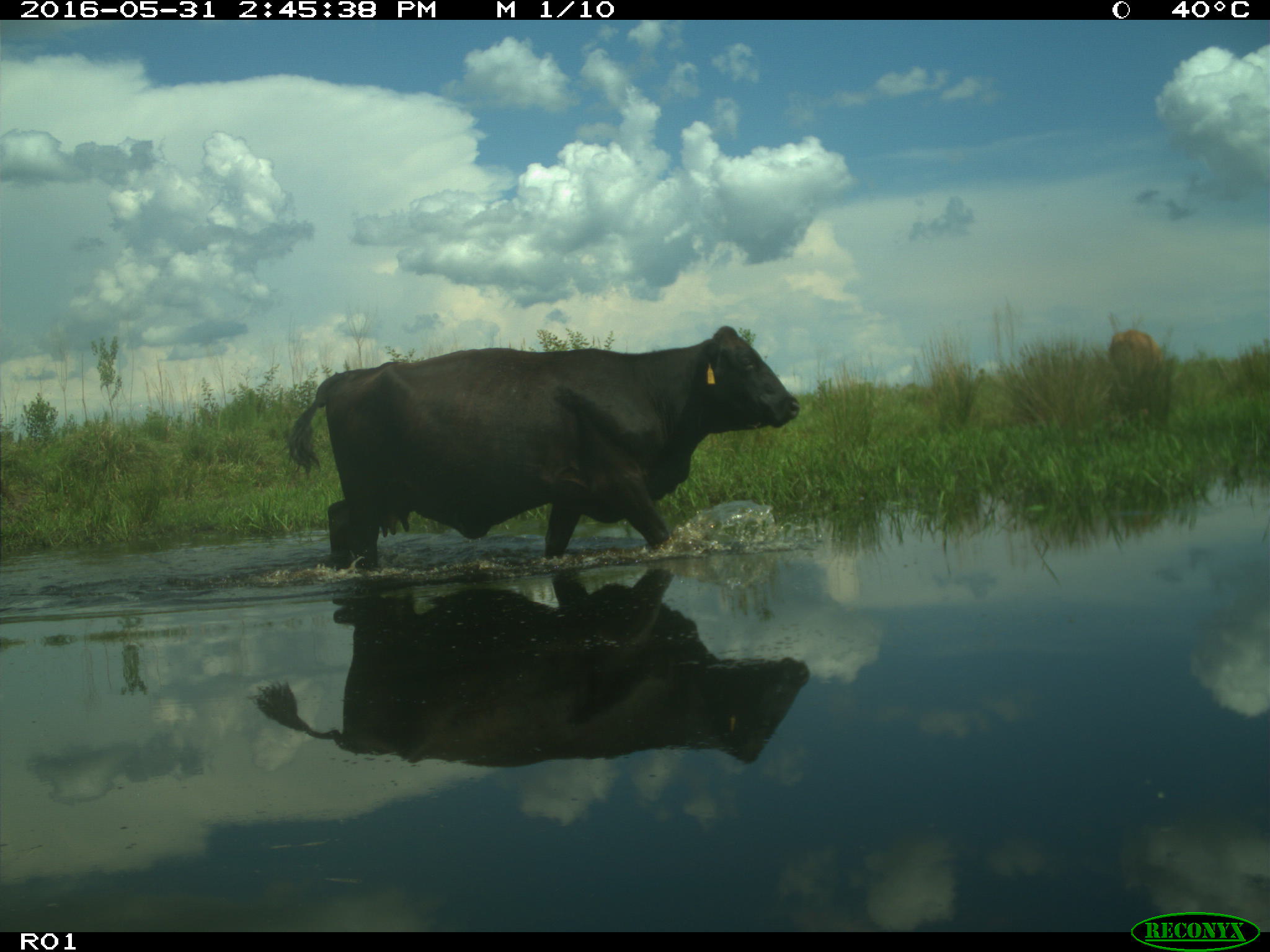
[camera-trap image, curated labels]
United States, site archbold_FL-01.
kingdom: Animalia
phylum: Chordata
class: Mammalia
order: Artiodactyla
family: Bovidae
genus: Bos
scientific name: Bos taurus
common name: domestic cow